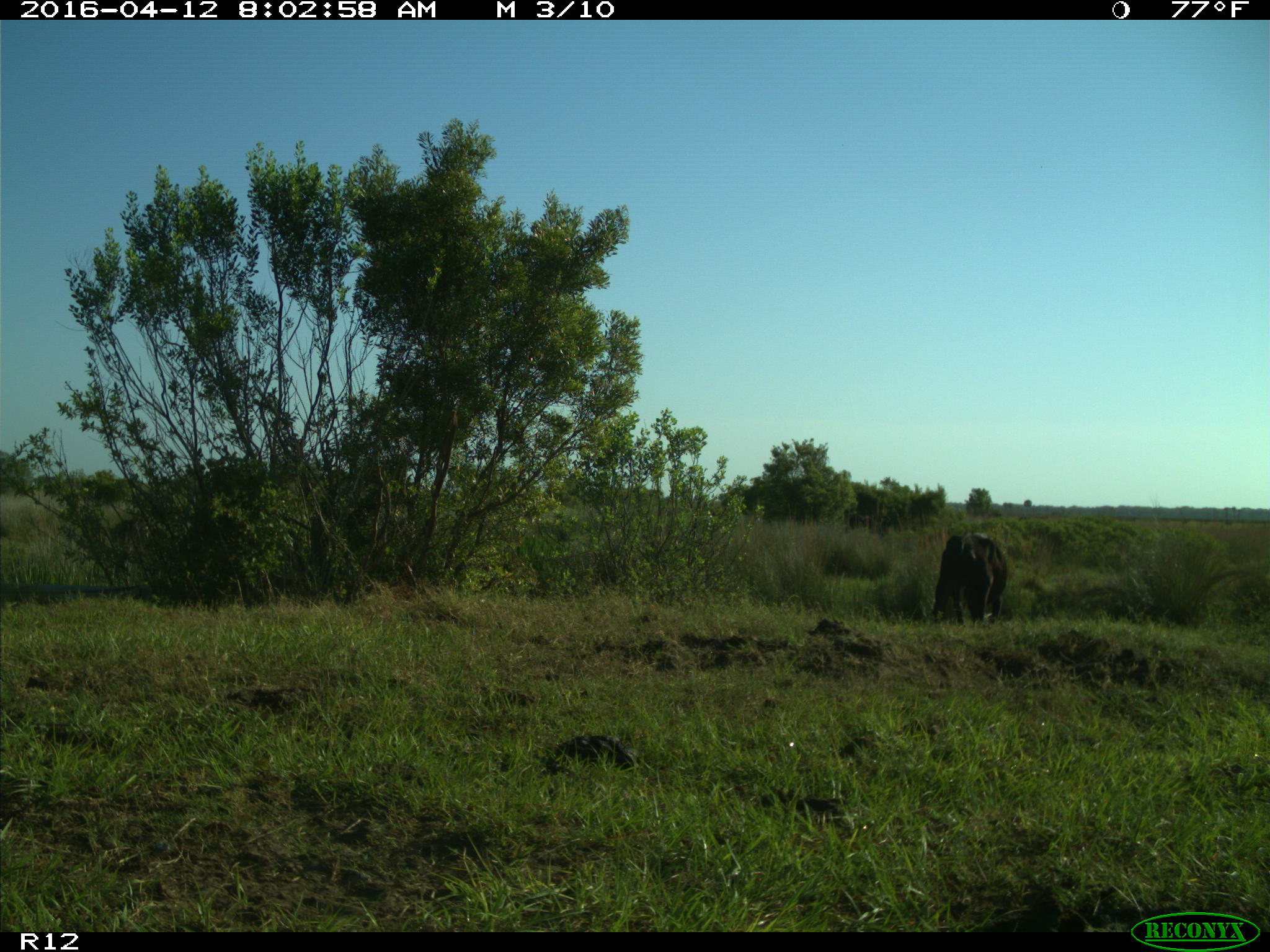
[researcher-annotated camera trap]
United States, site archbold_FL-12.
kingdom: Animalia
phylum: Chordata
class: Mammalia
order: Artiodactyla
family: Bovidae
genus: Bos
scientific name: Bos taurus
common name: domestic cow